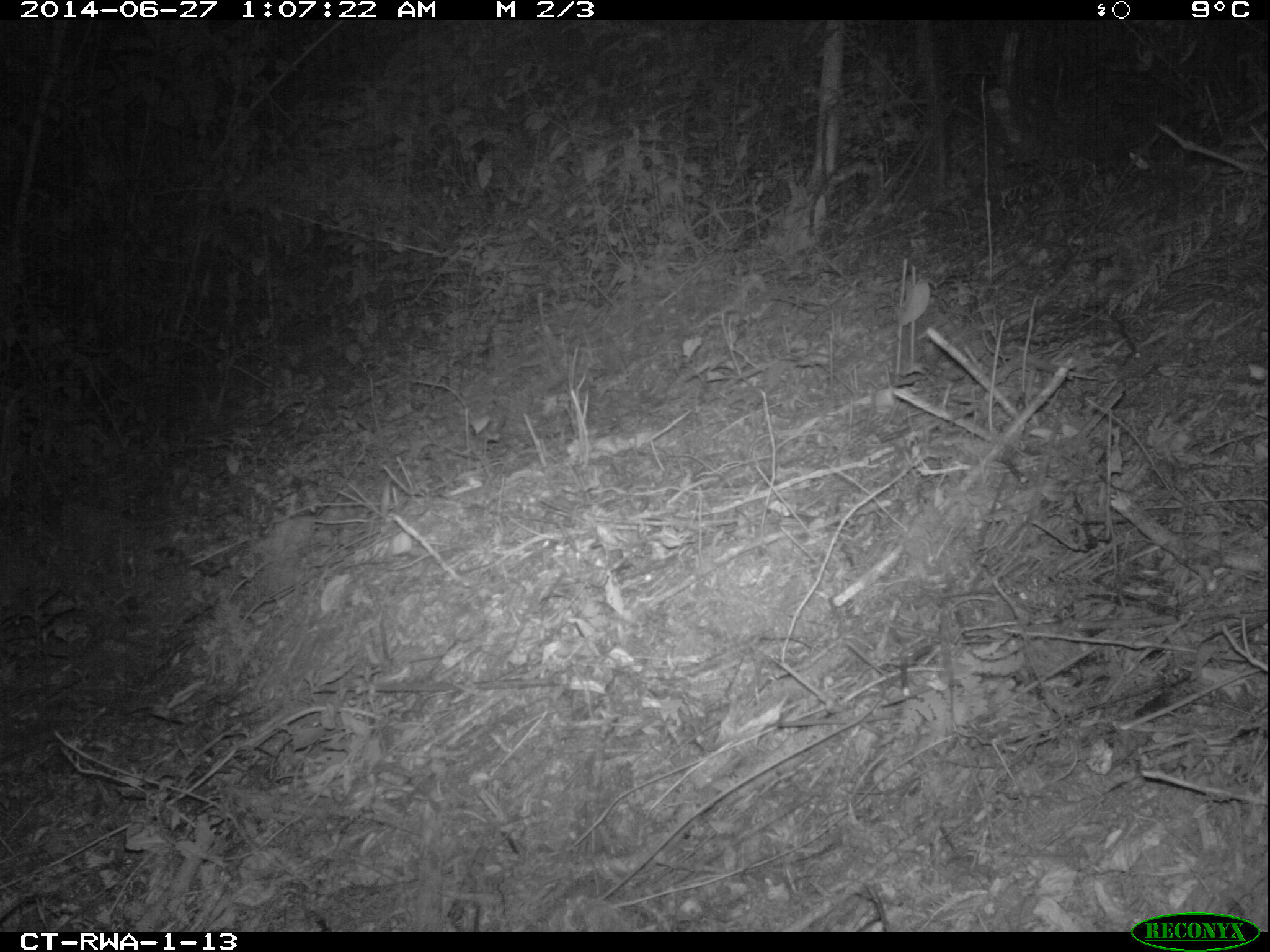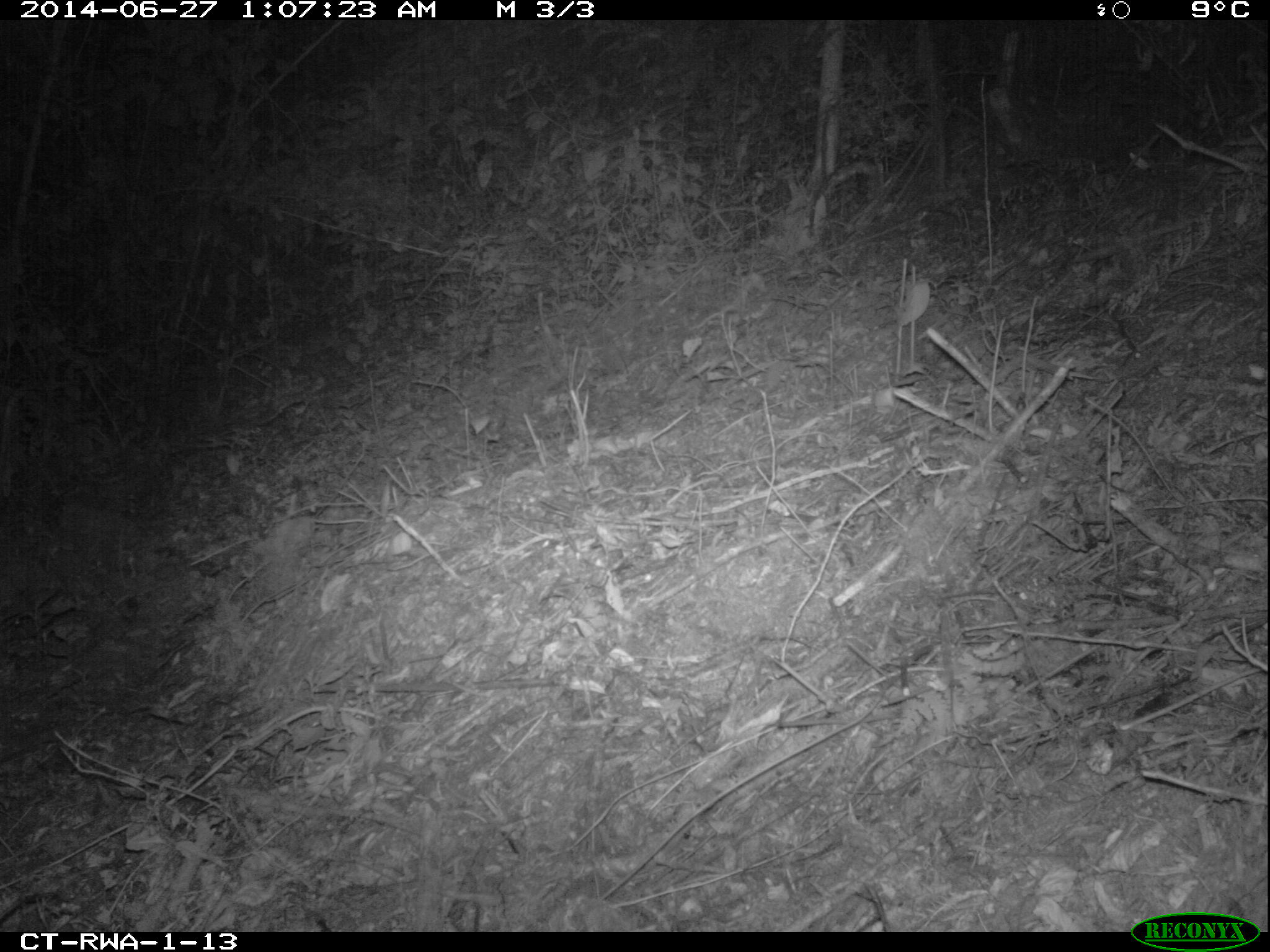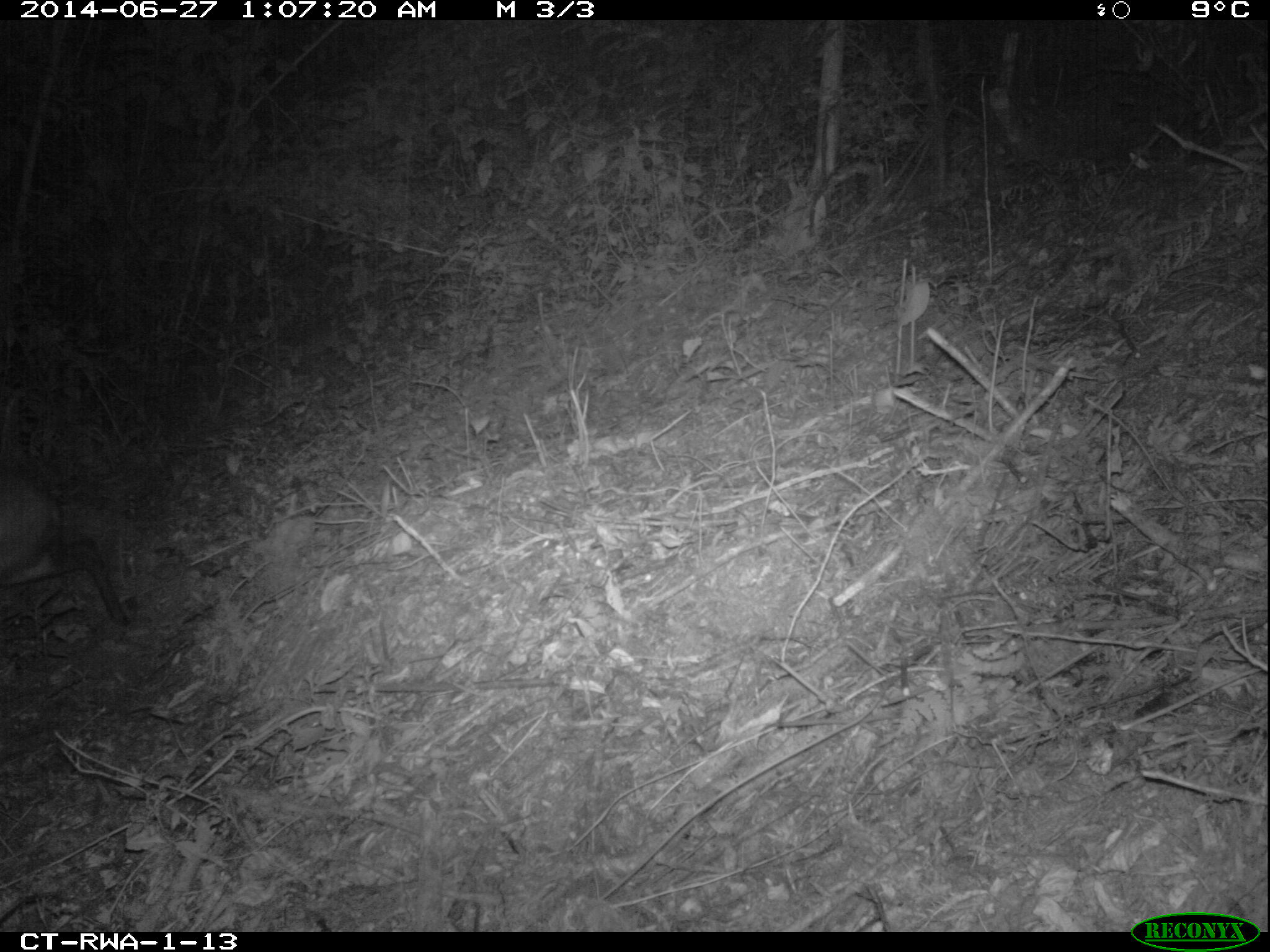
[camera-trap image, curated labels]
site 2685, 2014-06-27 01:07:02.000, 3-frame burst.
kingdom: Animalia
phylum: Chordata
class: Mammalia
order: Artiodactyla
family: Bovidae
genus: Cephalophus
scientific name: Cephalophus nigrifrons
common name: black-fronted duiker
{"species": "Cephalophus nigrifrons (black-fronted duiker)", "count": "1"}